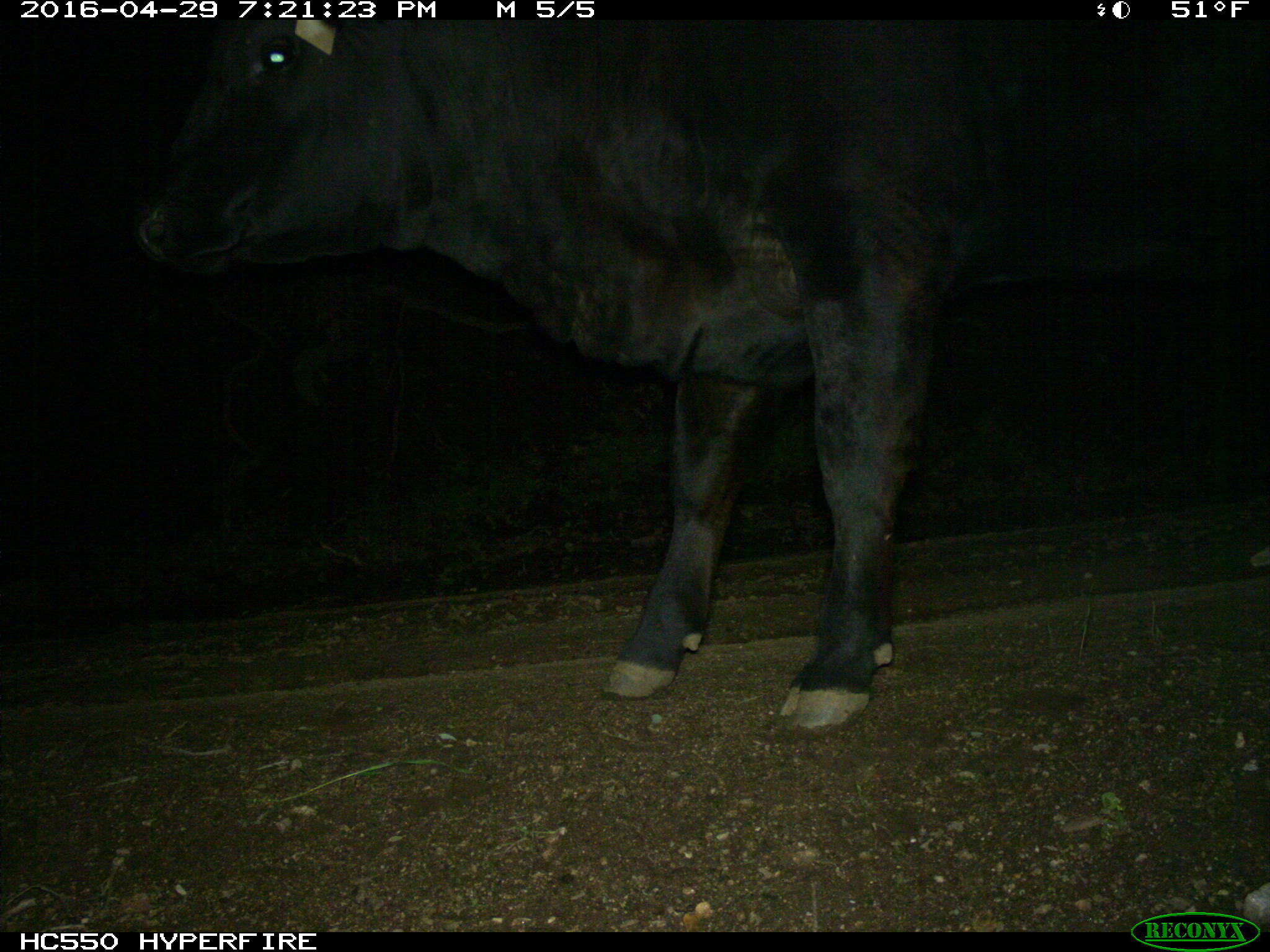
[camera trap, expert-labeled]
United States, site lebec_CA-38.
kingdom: Animalia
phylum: Chordata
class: Mammalia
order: Artiodactyla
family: Bovidae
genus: Bos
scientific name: Bos taurus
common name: domestic cow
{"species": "Bos taurus (domestic cow)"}